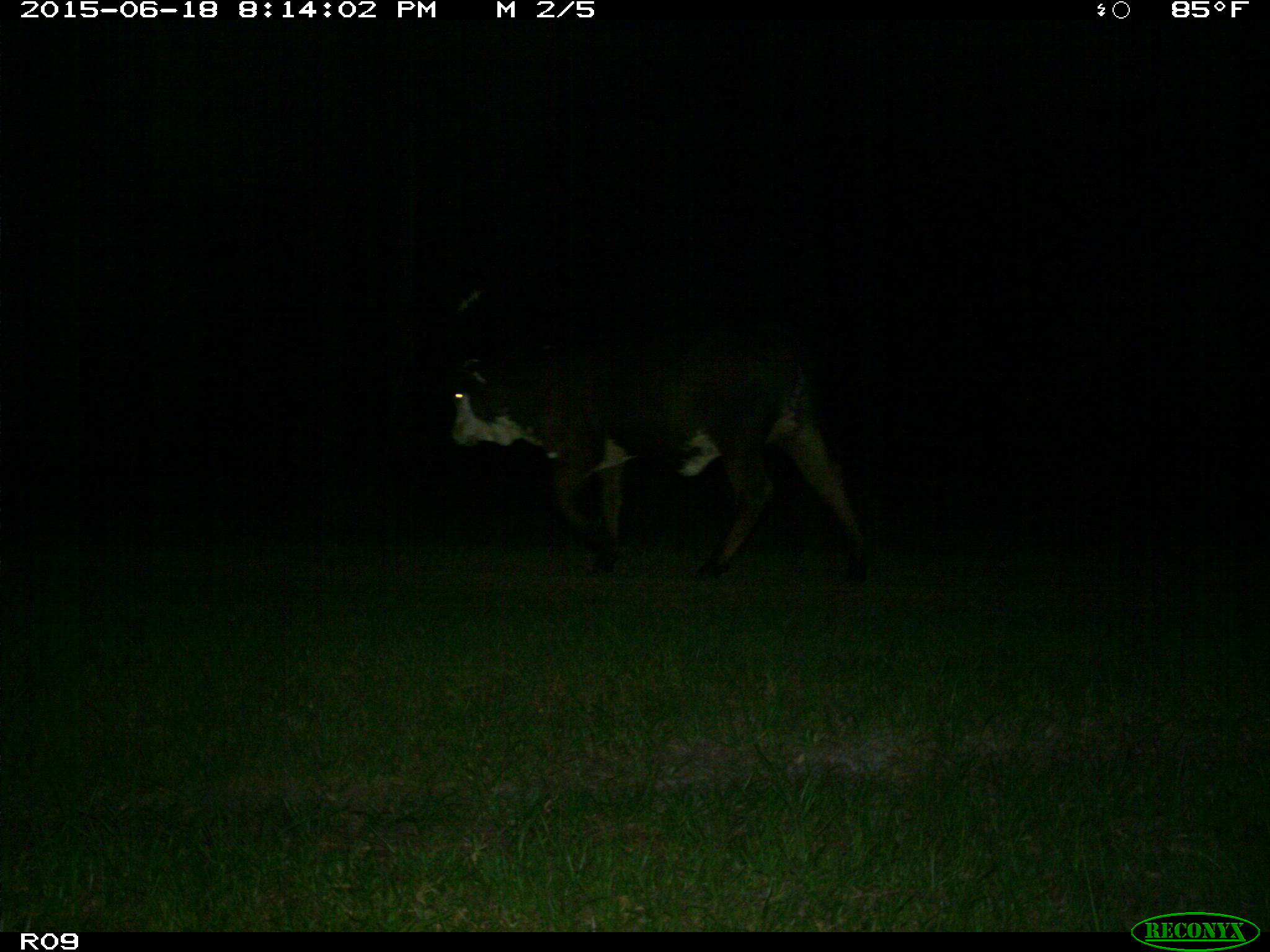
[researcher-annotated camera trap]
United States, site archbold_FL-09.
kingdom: Animalia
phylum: Chordata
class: Mammalia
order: Artiodactyla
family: Bovidae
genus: Bos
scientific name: Bos taurus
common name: domestic cow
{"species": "Bos taurus (domestic cow)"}